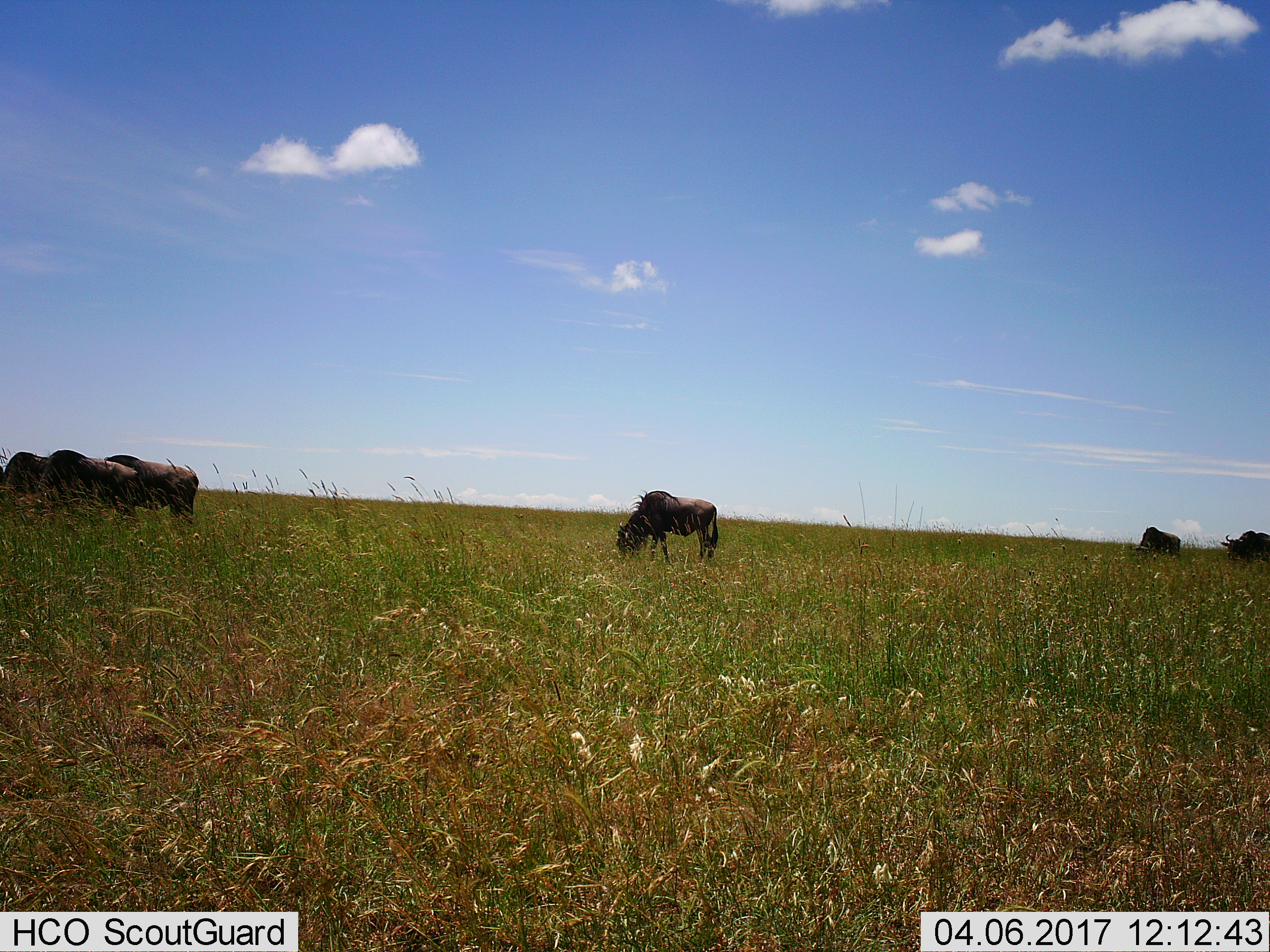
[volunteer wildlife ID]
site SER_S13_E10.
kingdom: Animalia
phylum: Chordata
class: Mammalia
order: Artiodactyla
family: Bovidae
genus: Connochaetes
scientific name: Connochaetes taurinus taurinus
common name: blue wildebeest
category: wildebeestblue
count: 6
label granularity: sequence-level